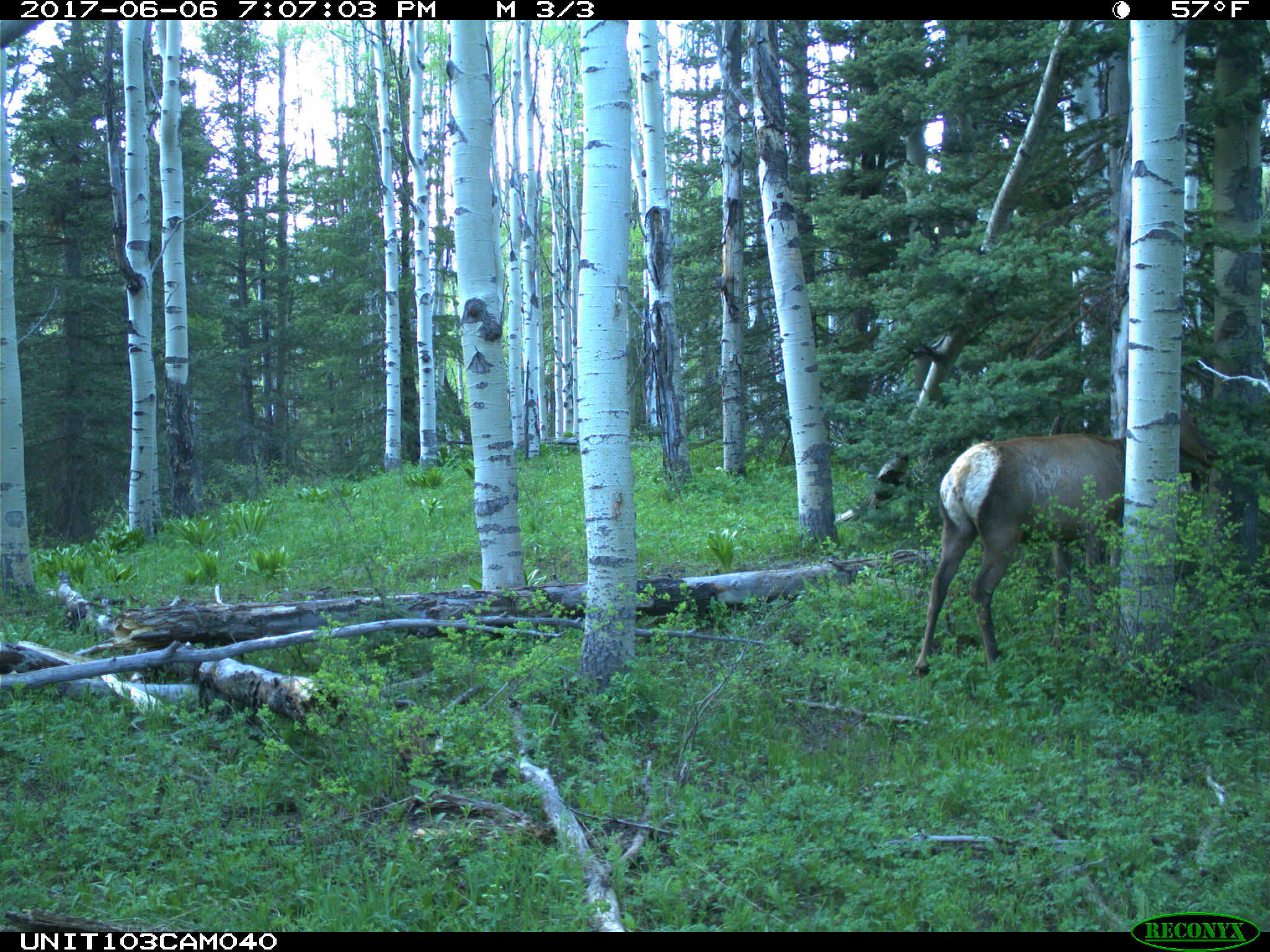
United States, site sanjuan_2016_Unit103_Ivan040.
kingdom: Animalia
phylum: Chordata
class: Mammalia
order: Artiodactyla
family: Cervidae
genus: Cervus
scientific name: Cervus elaphus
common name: red deer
Cervus elaphus (red deer).